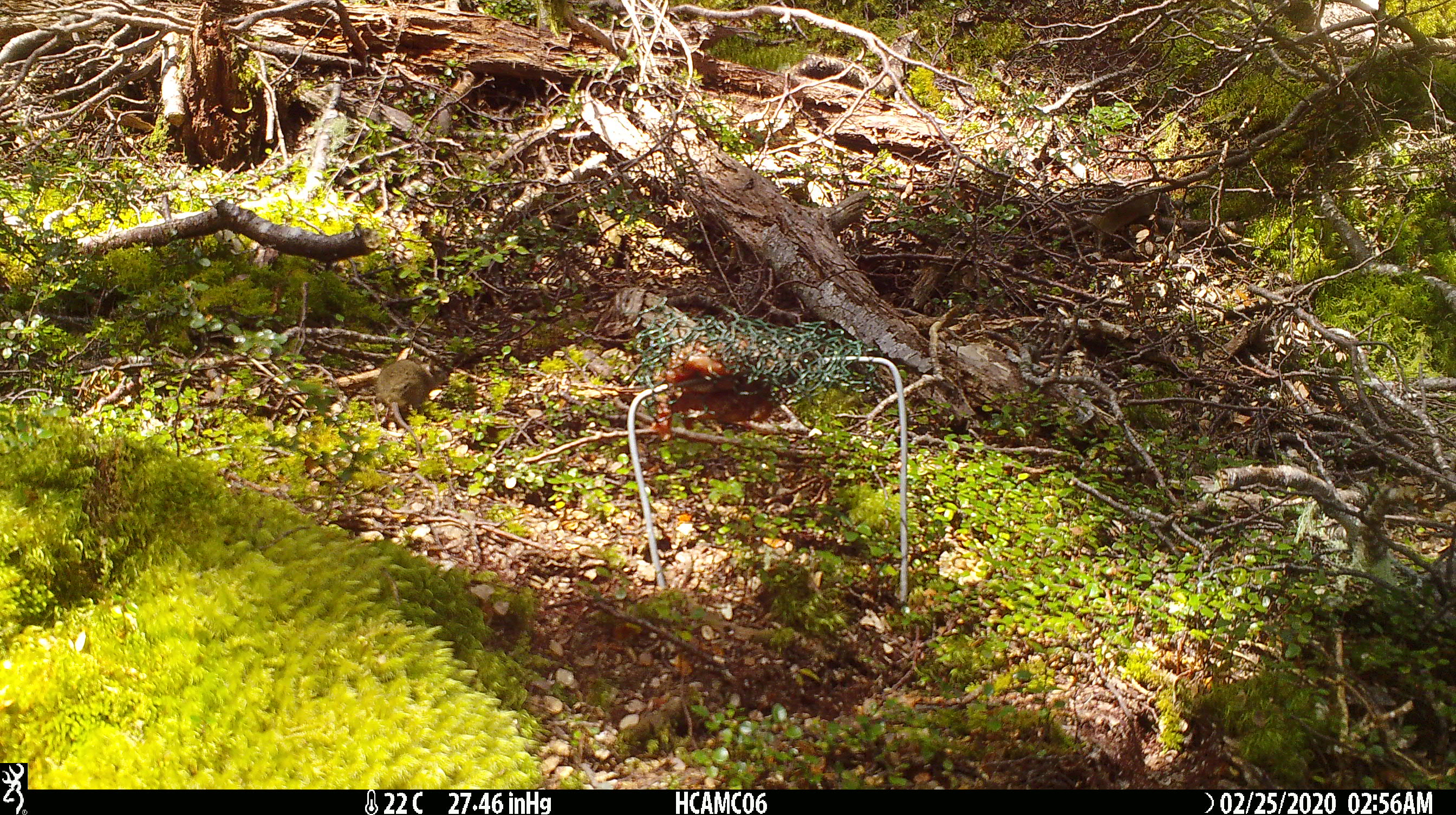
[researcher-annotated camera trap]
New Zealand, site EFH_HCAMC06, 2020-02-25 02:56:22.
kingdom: Animalia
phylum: Chordata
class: Mammalia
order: Rodentia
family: Muridae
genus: Mus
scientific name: Mus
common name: mouse